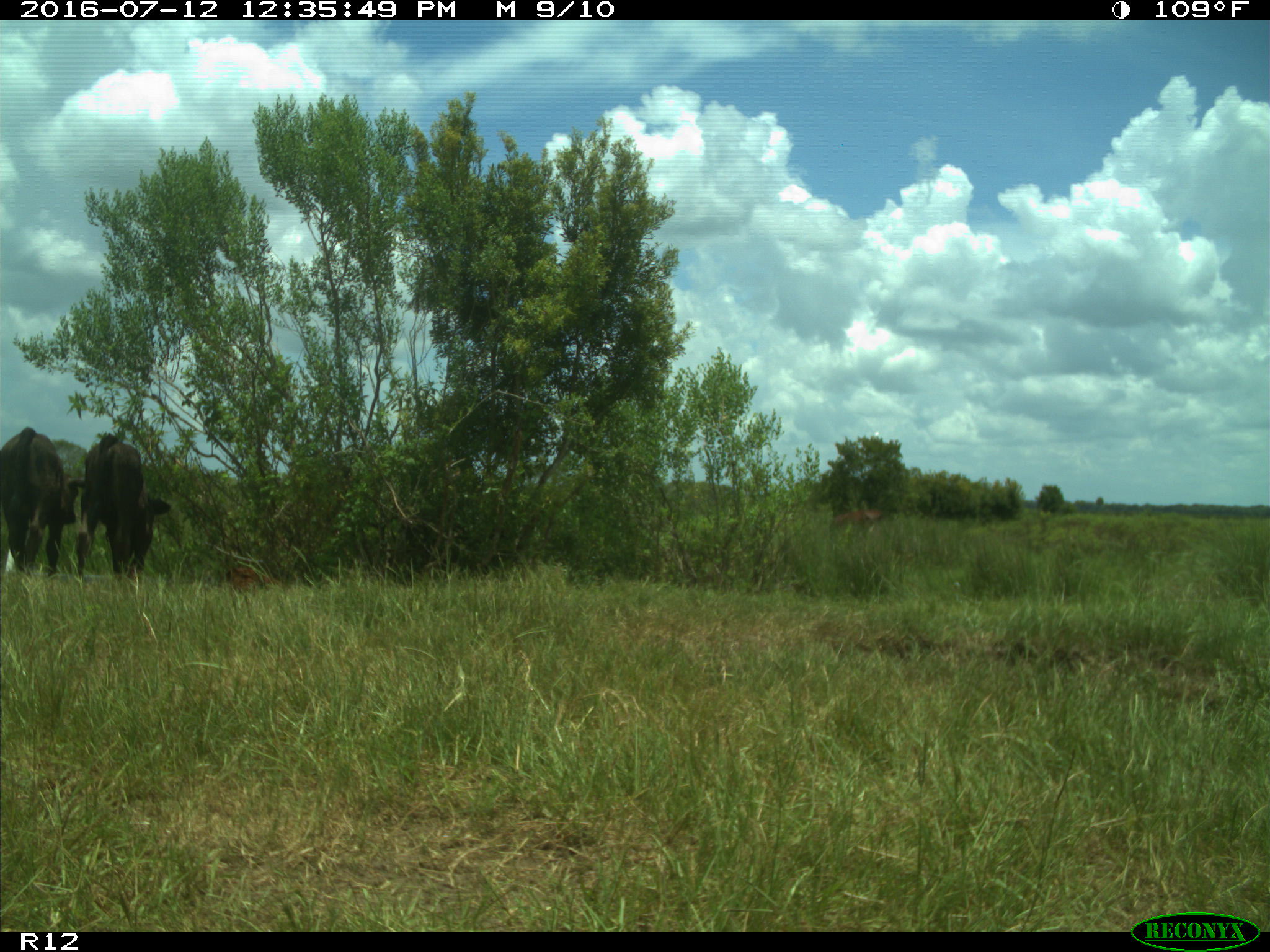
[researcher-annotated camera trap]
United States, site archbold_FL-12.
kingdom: Animalia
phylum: Chordata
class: Mammalia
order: Artiodactyla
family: Bovidae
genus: Bos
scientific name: Bos taurus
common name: domestic cow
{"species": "Bos taurus (domestic cow)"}